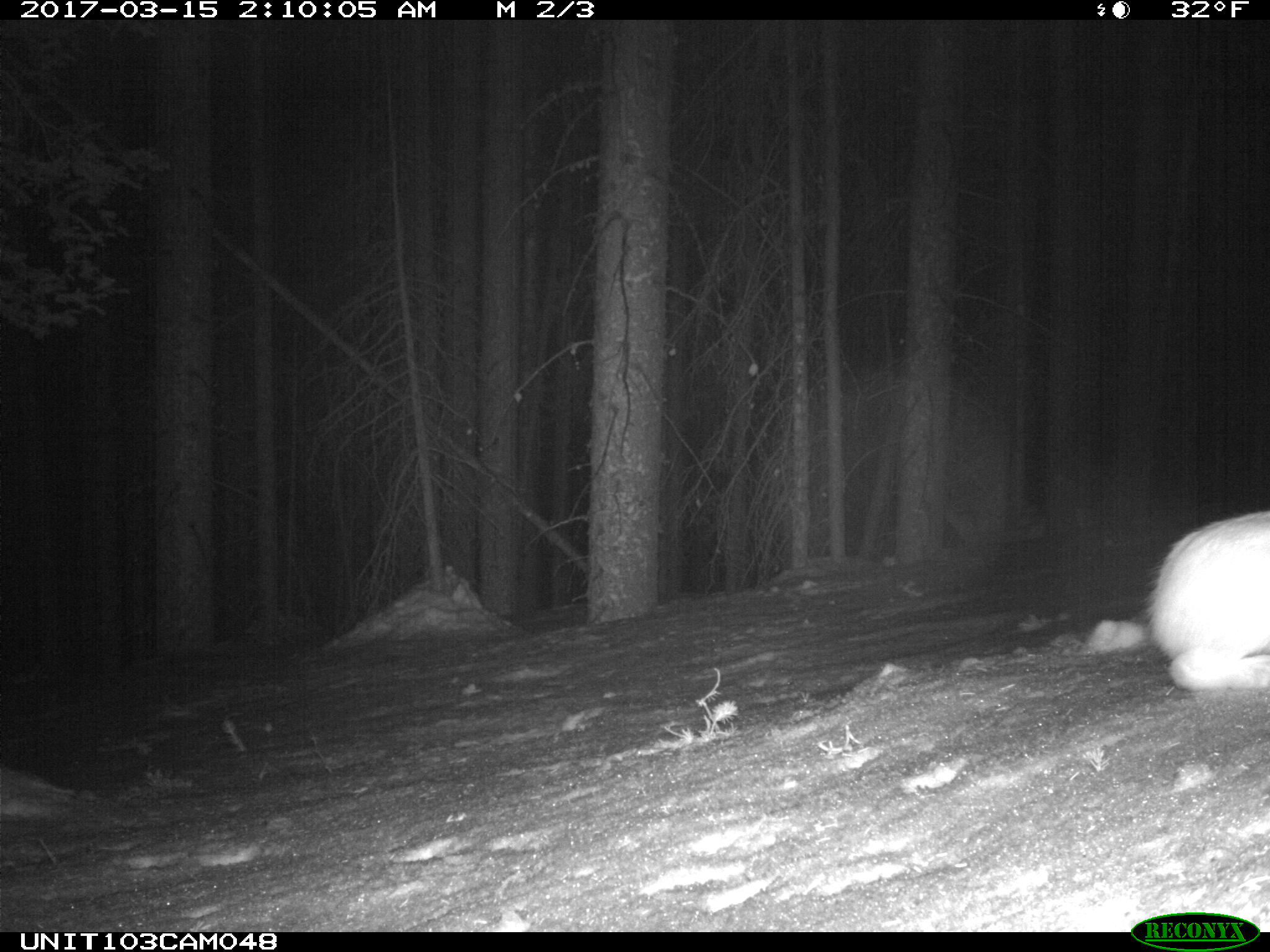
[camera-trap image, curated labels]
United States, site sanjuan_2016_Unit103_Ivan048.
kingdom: Animalia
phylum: Chordata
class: Mammalia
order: Lagomorpha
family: Leporidae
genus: Lepus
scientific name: Lepus americanus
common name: snowshoe hare